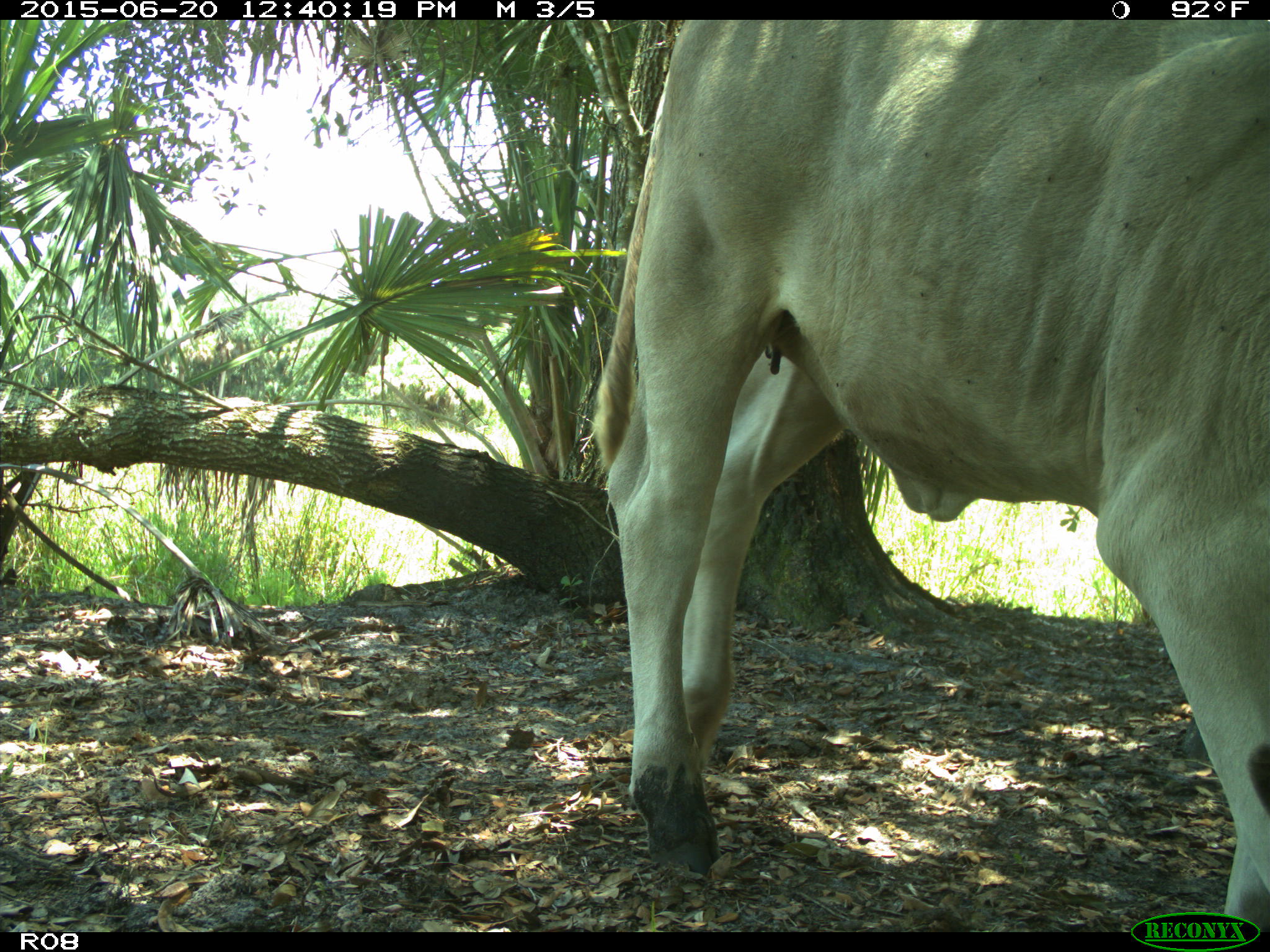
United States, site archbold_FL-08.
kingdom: Animalia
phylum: Chordata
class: Mammalia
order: Artiodactyla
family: Bovidae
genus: Bos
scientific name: Bos taurus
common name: domestic cow